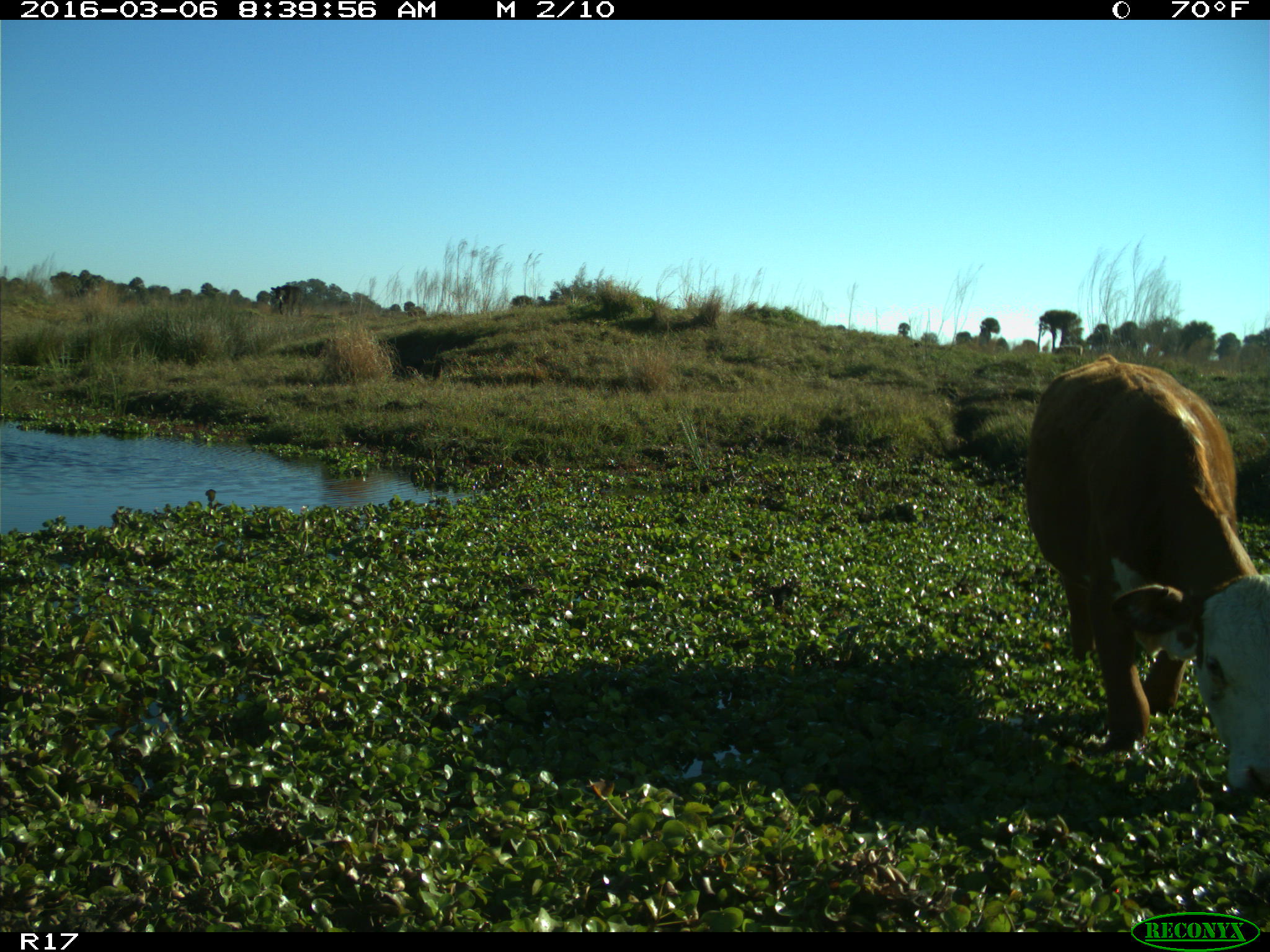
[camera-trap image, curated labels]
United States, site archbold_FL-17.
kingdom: Animalia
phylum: Chordata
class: Mammalia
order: Artiodactyla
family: Bovidae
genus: Bos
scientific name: Bos taurus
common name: domestic cow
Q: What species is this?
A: Bos taurus (domestic cow).